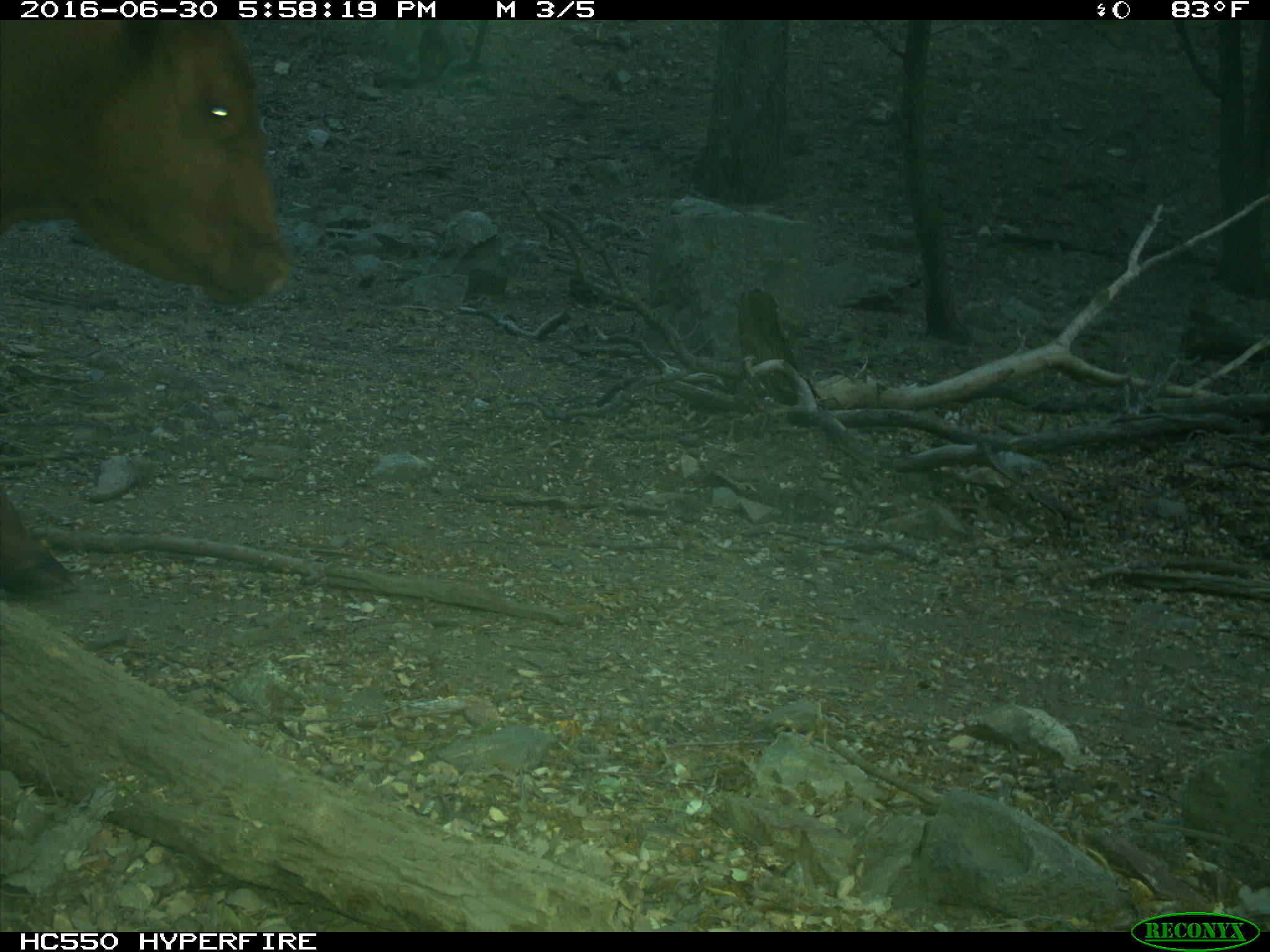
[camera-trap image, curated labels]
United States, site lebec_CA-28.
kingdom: Animalia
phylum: Chordata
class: Mammalia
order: Artiodactyla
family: Bovidae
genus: Bos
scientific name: Bos taurus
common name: domestic cow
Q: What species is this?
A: Bos taurus (domestic cow).